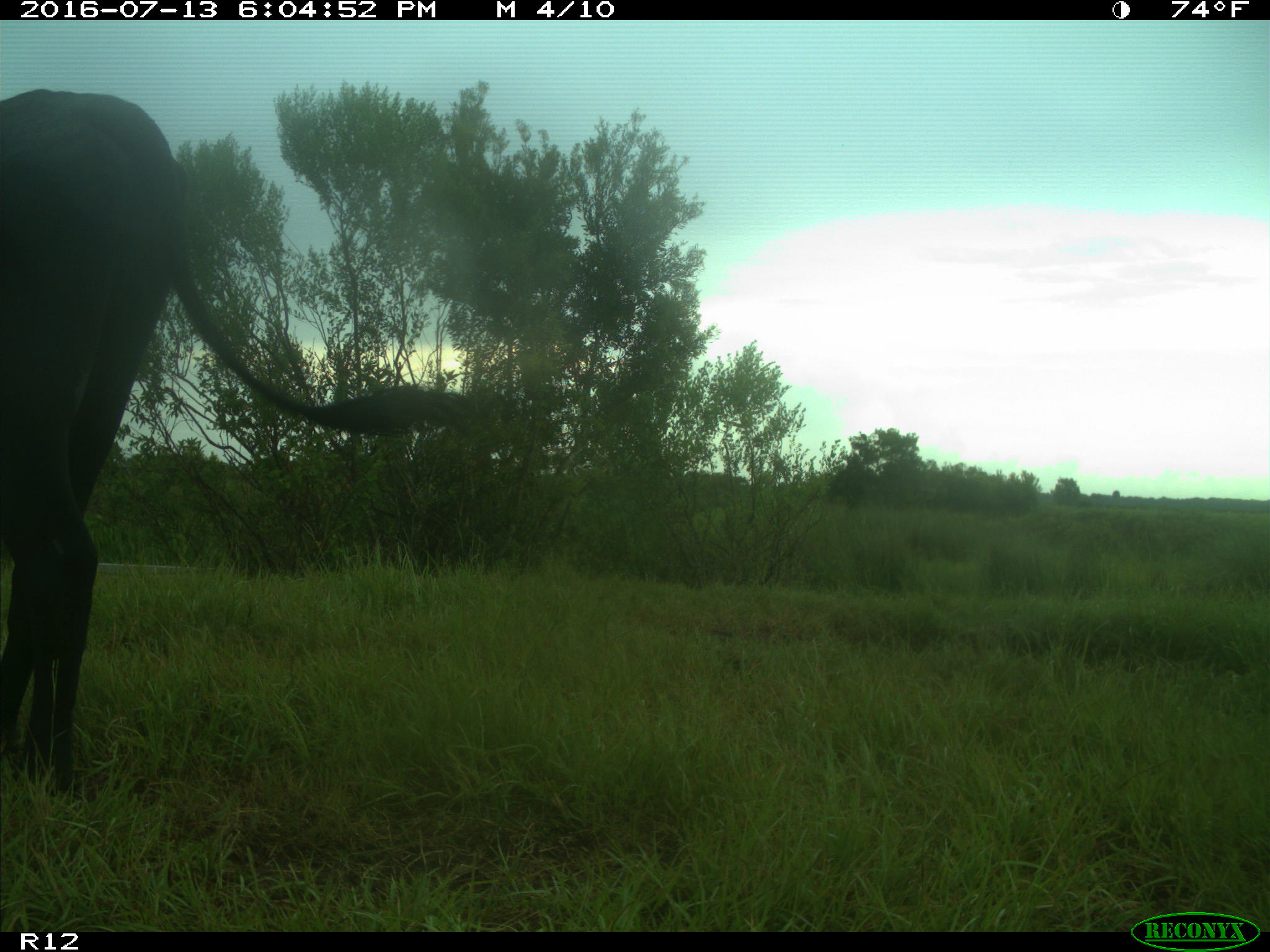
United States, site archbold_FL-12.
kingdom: Animalia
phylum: Chordata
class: Mammalia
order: Artiodactyla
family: Bovidae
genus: Bos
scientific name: Bos taurus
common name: domestic cow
Bos taurus (domestic cow).